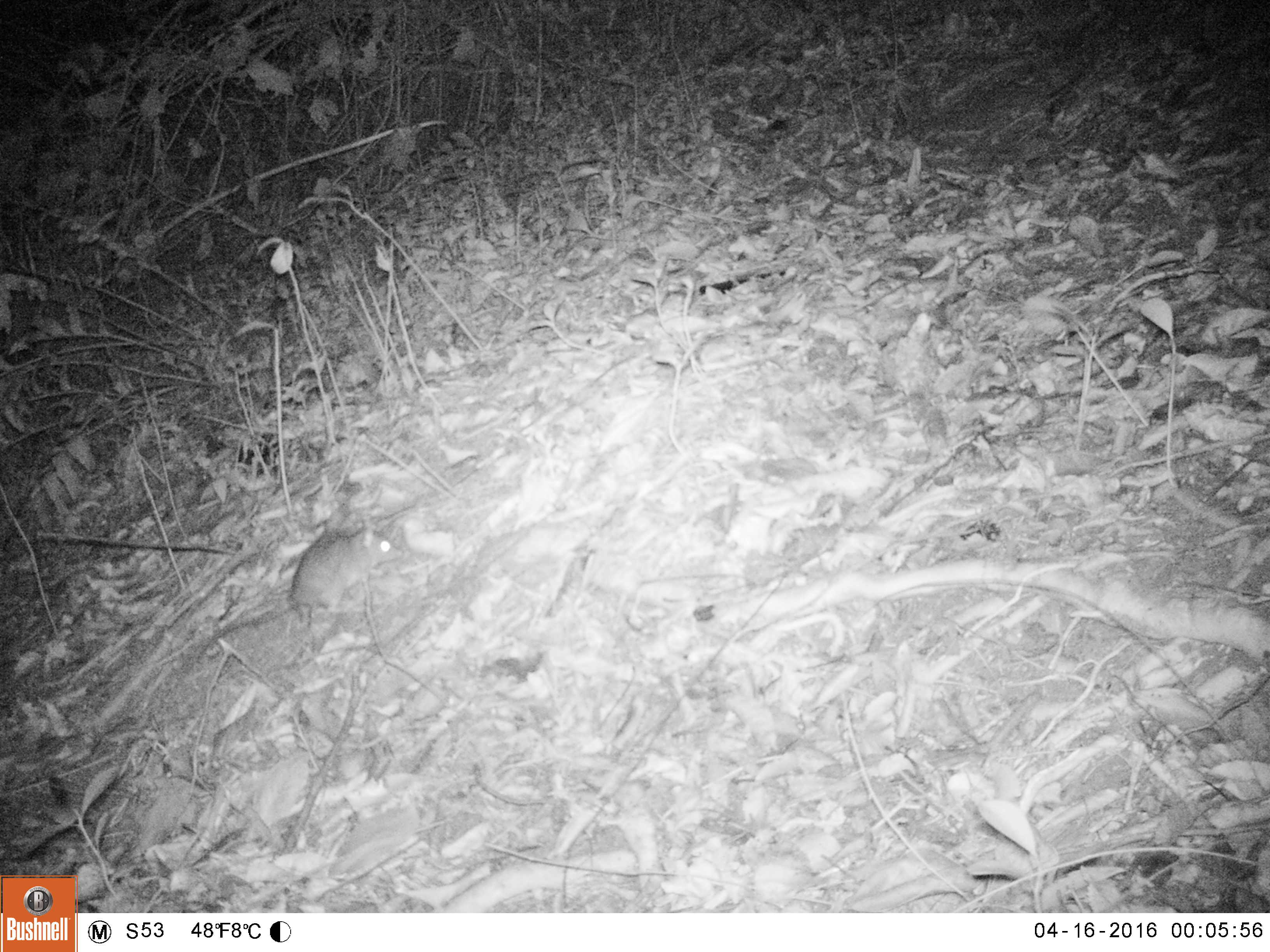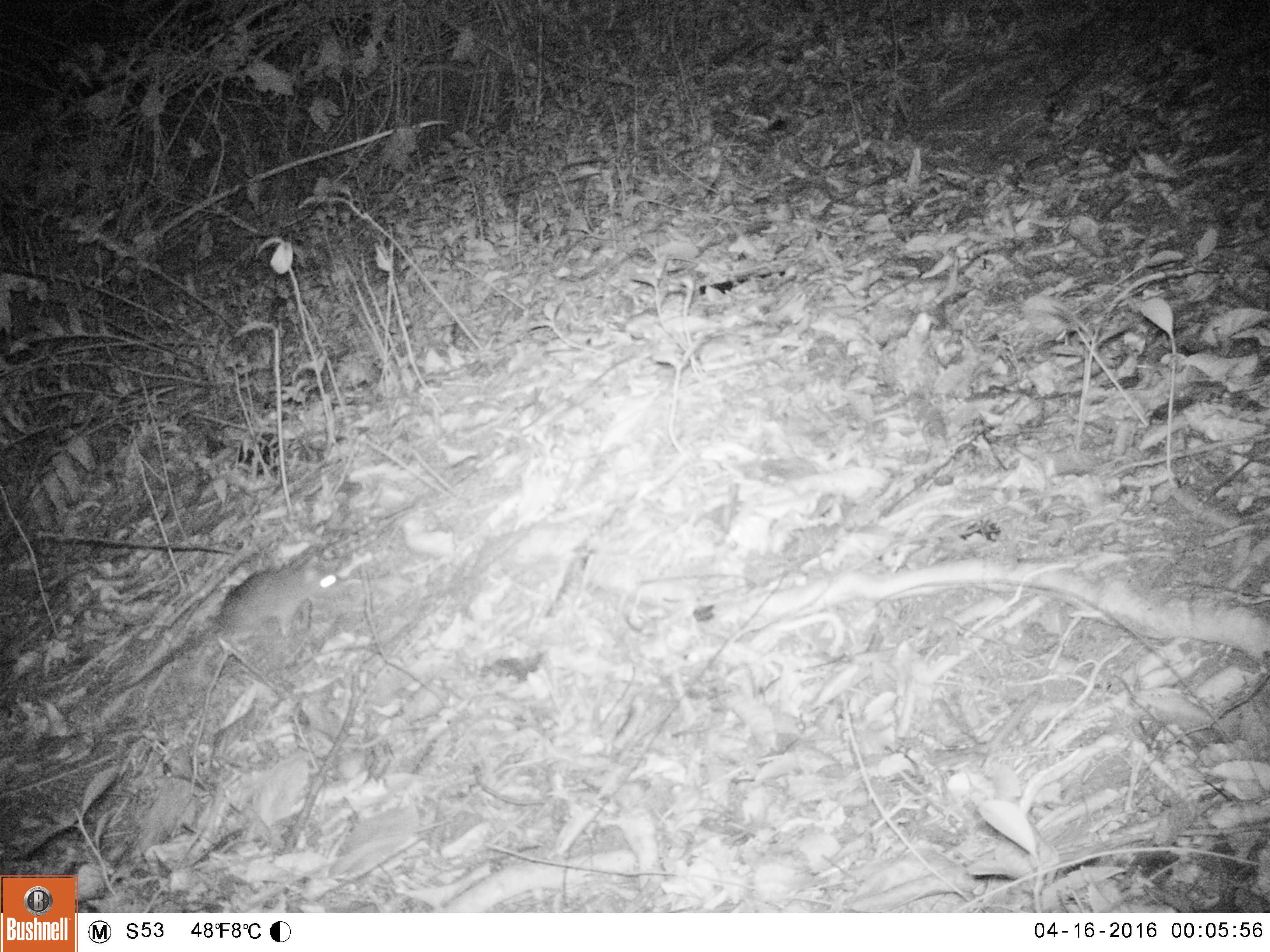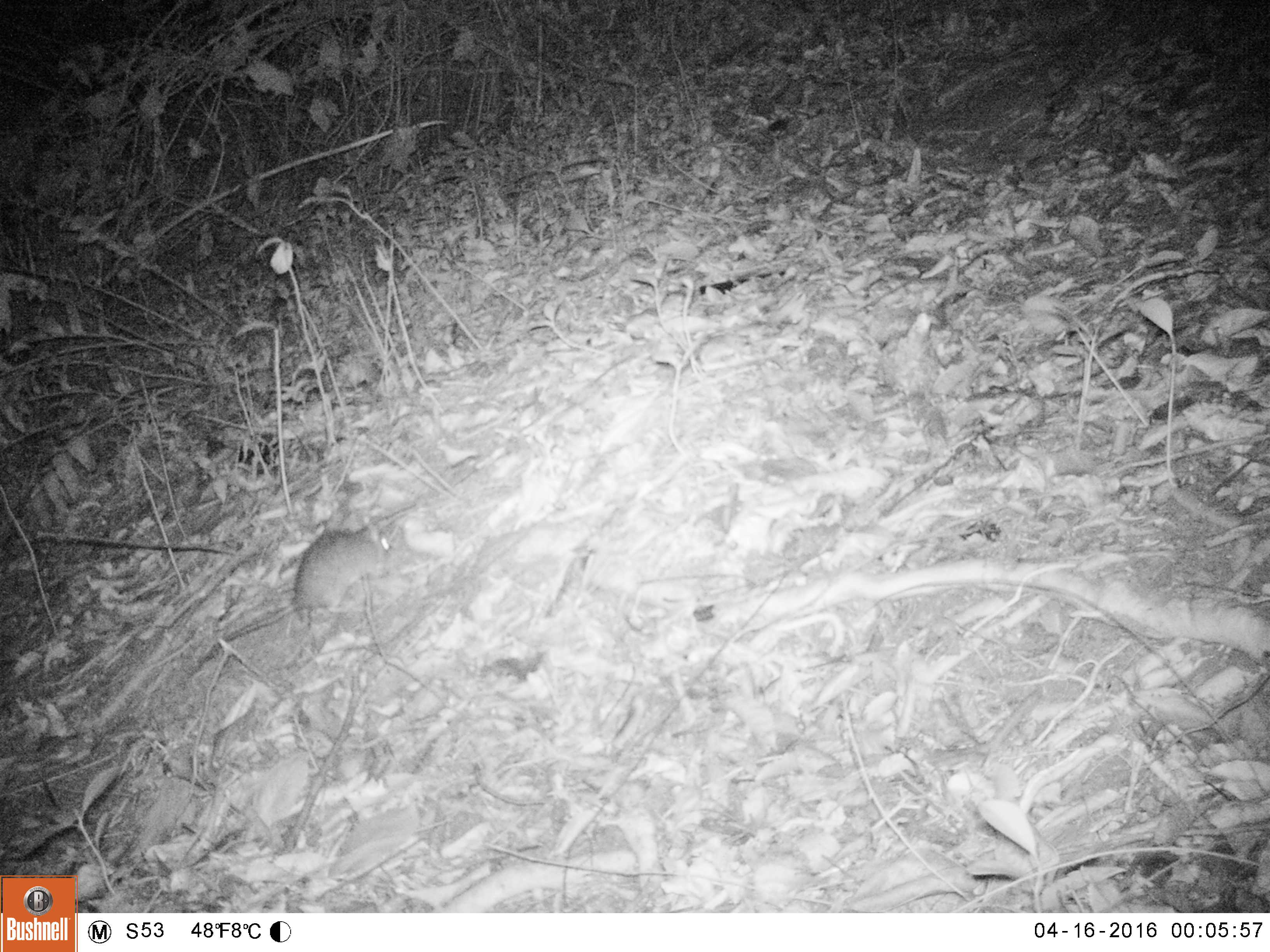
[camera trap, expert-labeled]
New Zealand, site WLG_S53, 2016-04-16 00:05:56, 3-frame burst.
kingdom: Animalia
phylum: Chordata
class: Mammalia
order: Rodentia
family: Muridae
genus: Rattus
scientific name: Rattus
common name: rat